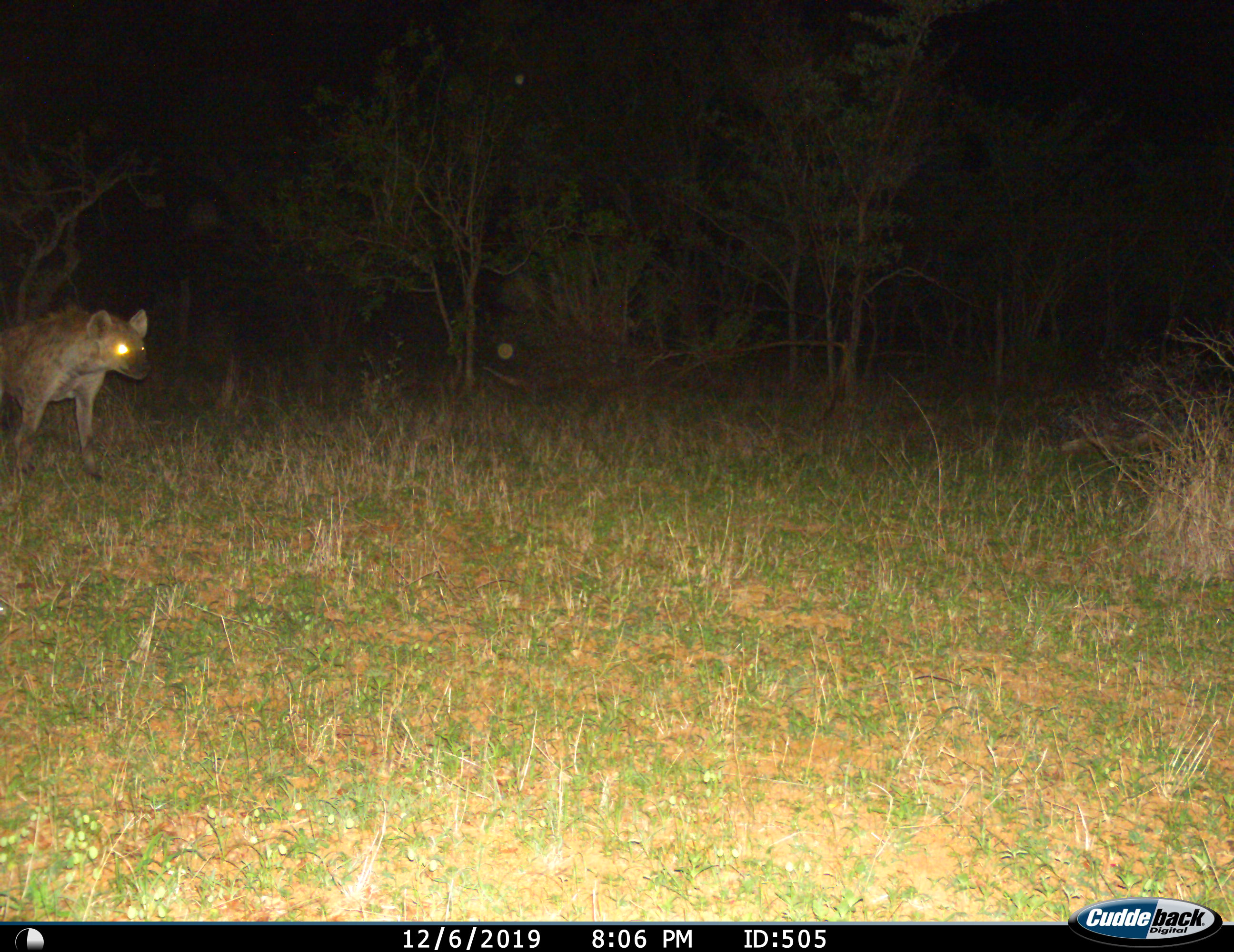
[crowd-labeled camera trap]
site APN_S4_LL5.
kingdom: Animalia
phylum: Chordata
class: Mammalia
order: Carnivora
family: Hyaenidae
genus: Crocuta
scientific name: Crocuta crocuta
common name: spotted hyena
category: hyenaspotted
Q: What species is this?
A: Hyenaspotted (spotted hyena) (Crocuta crocuta).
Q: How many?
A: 1.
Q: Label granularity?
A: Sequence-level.